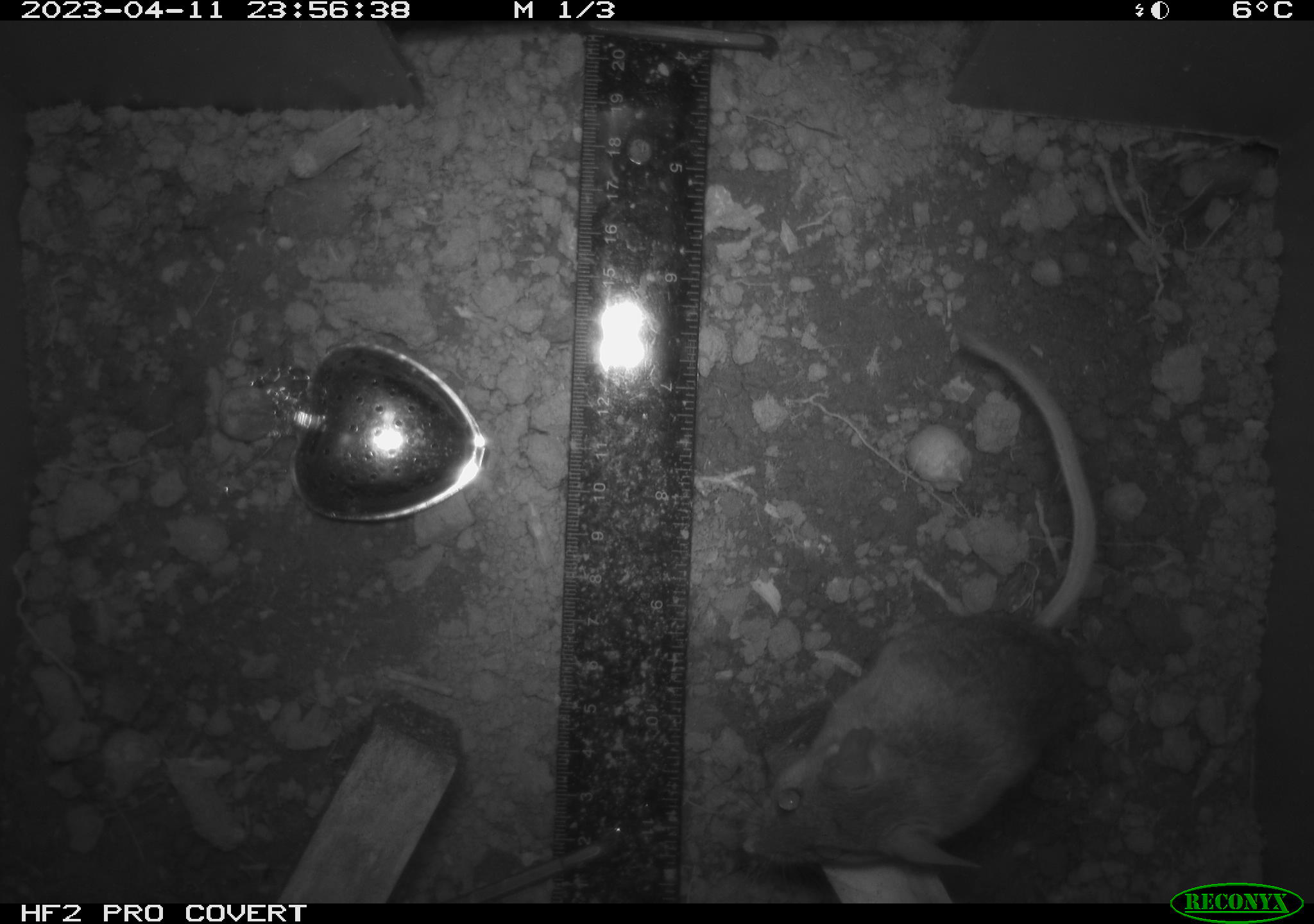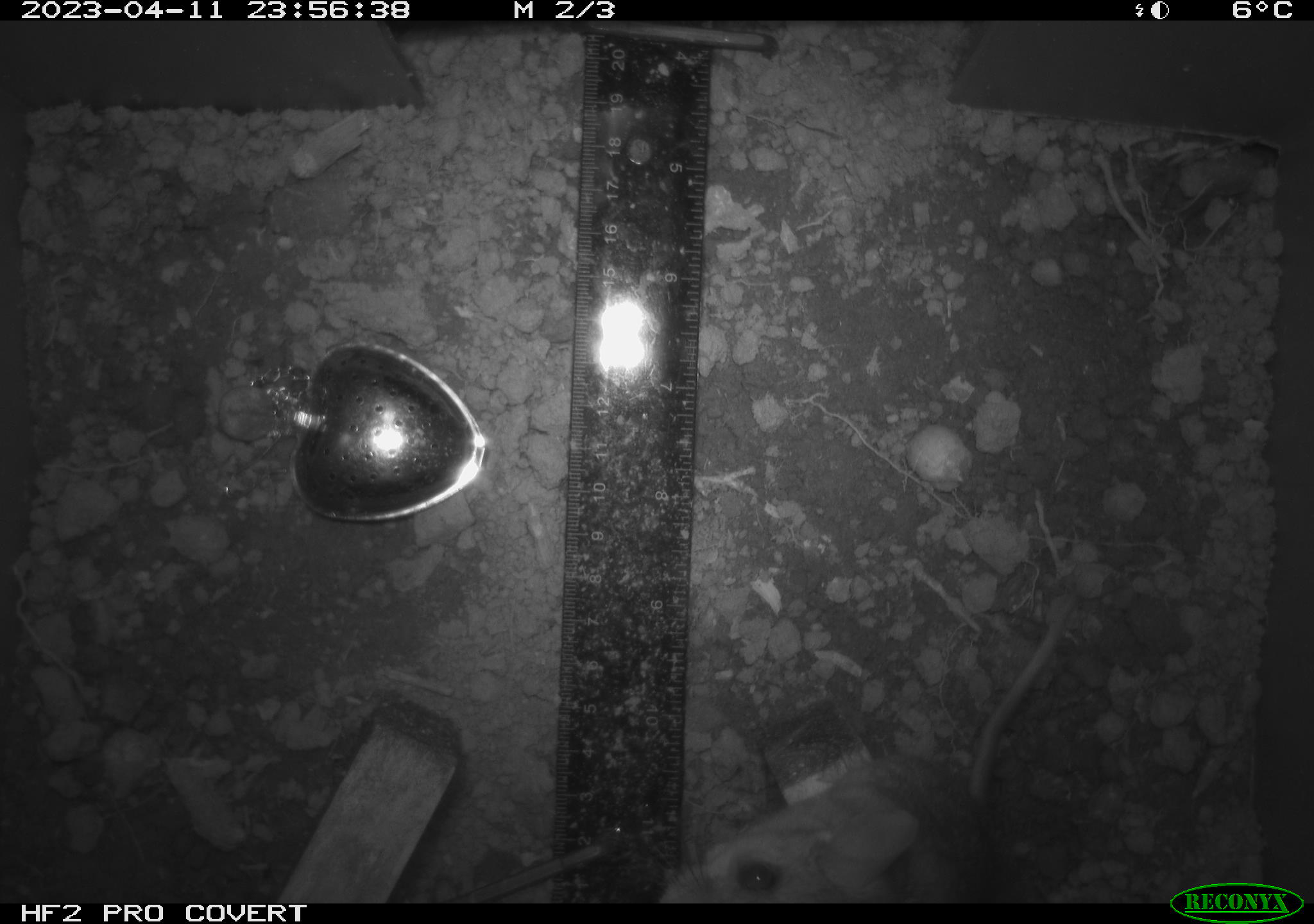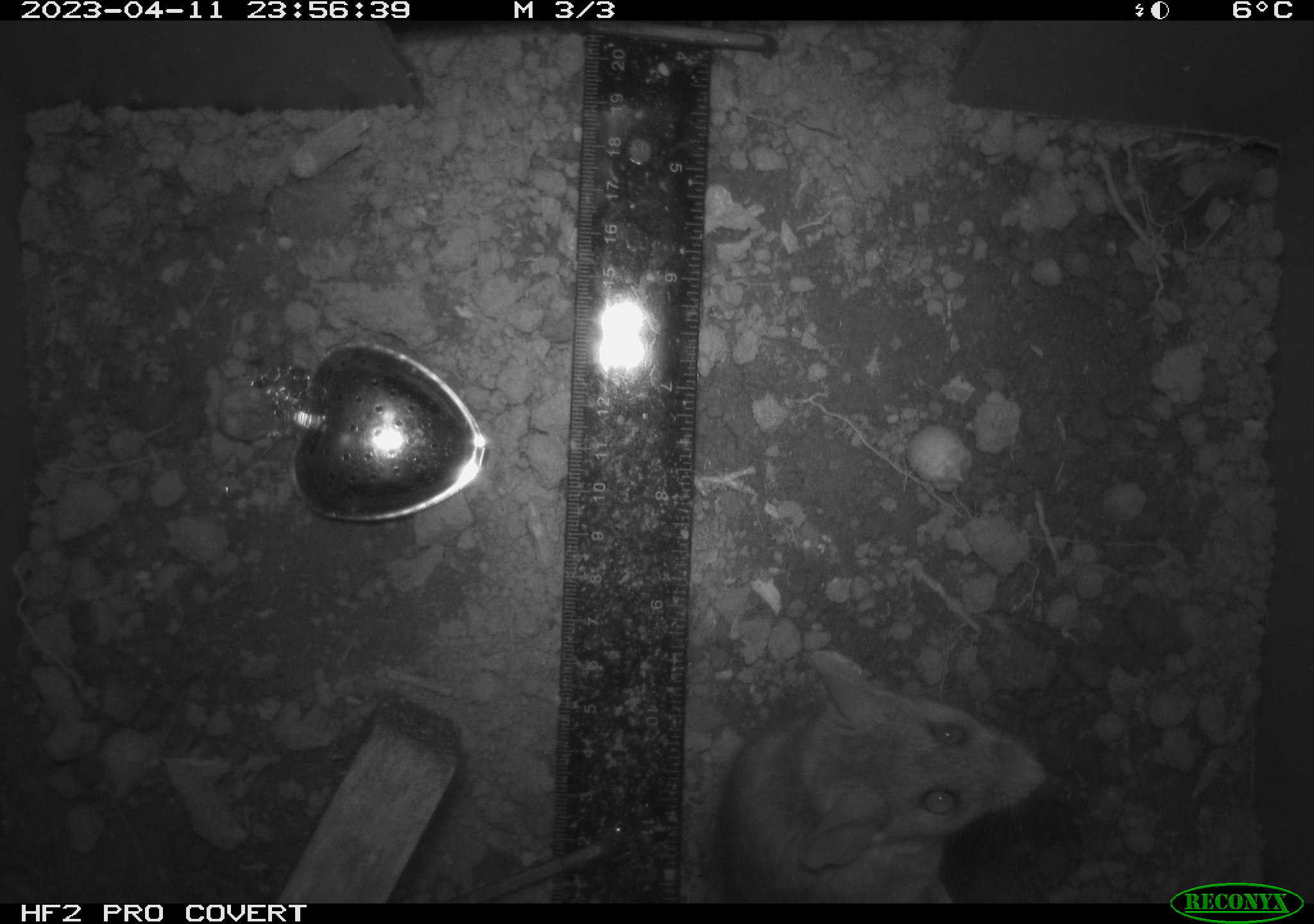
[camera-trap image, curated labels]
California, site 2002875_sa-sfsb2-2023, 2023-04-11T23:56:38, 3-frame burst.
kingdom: Animalia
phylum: Chordata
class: Mammalia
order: Rodentia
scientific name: Rodentia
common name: mouse species